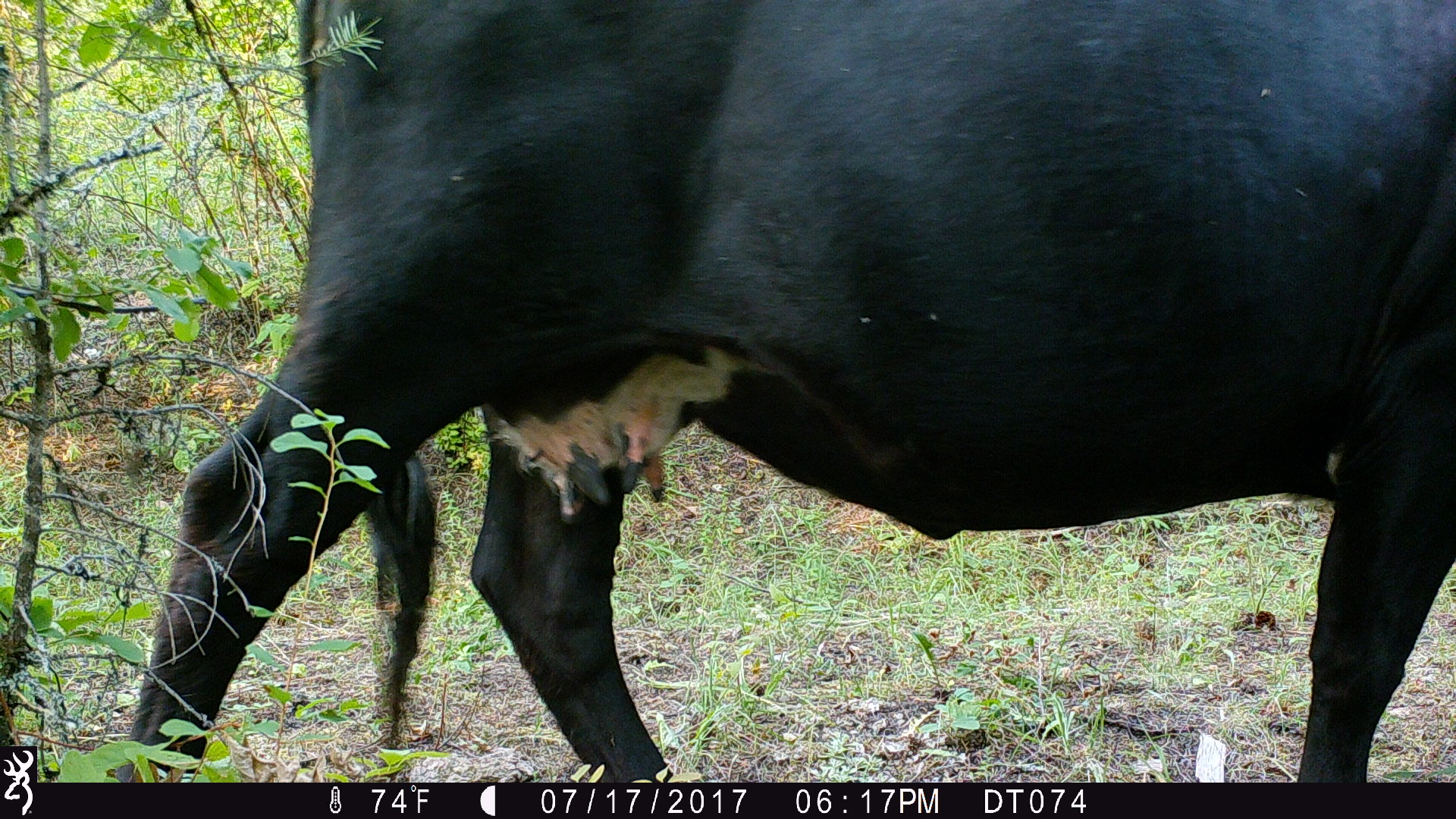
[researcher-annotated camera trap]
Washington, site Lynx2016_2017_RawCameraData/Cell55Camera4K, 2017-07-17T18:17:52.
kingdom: Animalia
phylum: Chordata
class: Mammalia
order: Artiodactyla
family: Bovidae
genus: Bos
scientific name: Bos taurus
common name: domestic cattle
Domestic cattle (Bos taurus). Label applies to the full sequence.